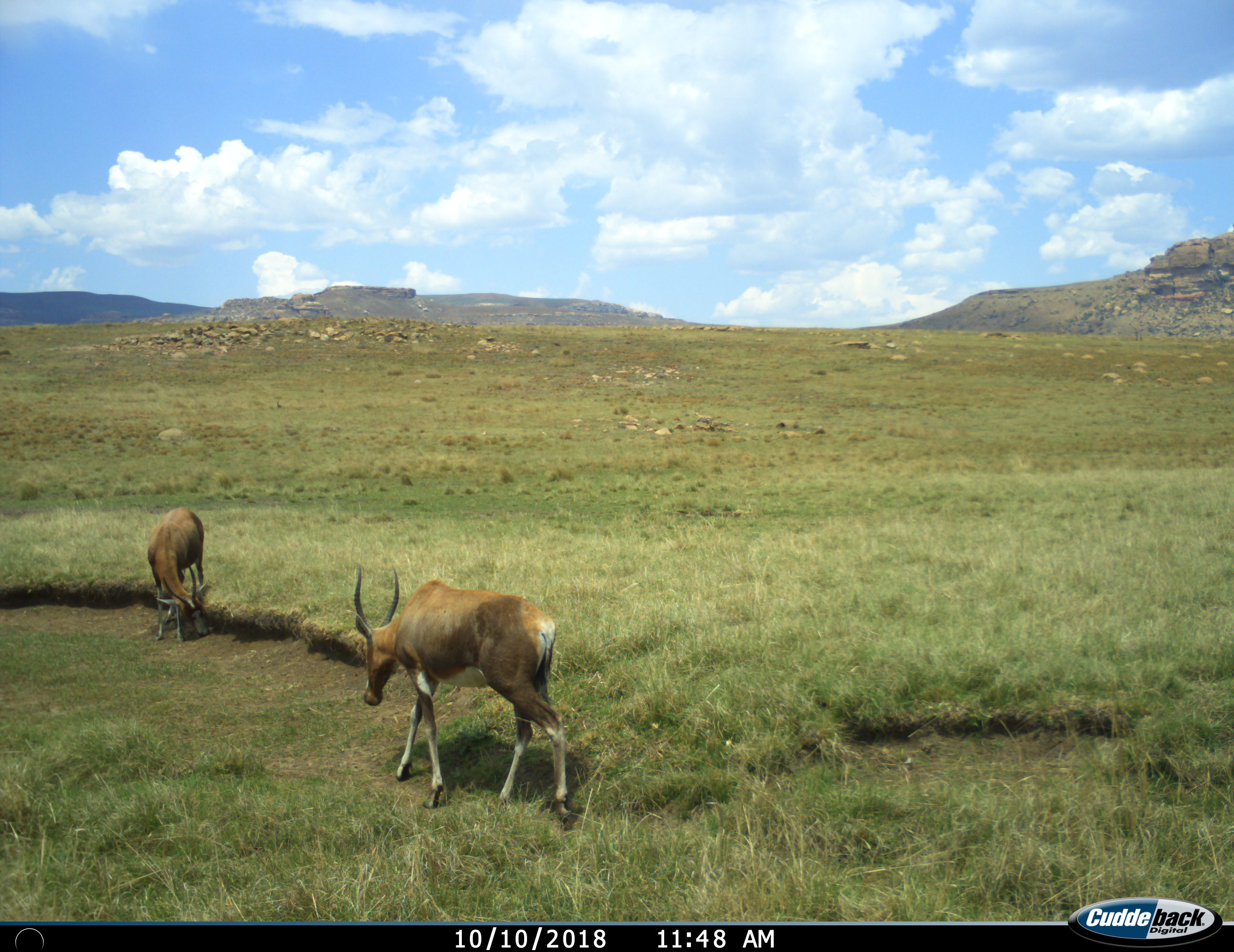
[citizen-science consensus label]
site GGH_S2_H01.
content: unidentified animal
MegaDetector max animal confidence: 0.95